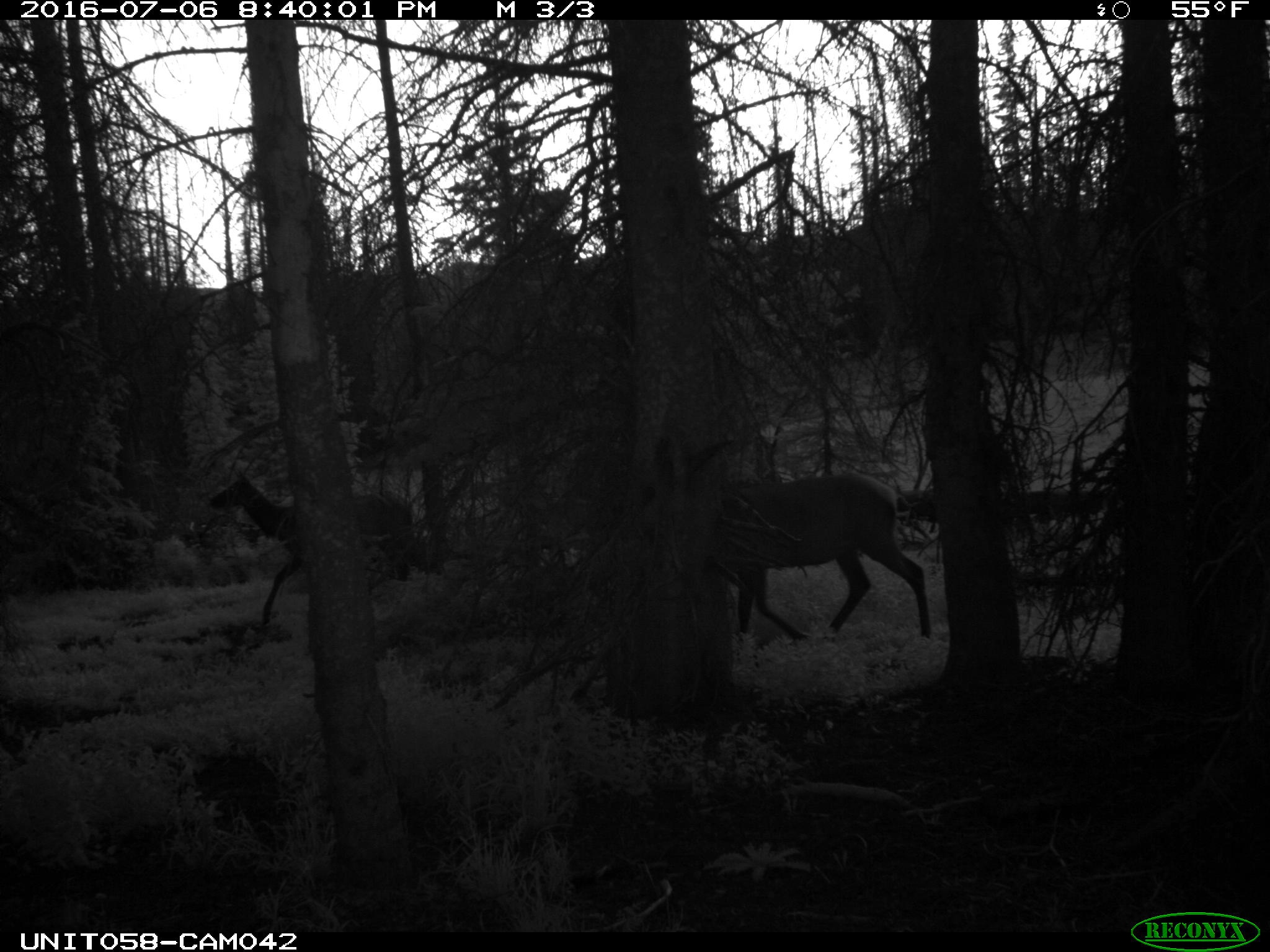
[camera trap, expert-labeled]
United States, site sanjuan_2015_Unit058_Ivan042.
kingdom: Animalia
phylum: Chordata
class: Mammalia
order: Artiodactyla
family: Cervidae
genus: Cervus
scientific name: Cervus elaphus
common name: red deer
Cervus elaphus (red deer).